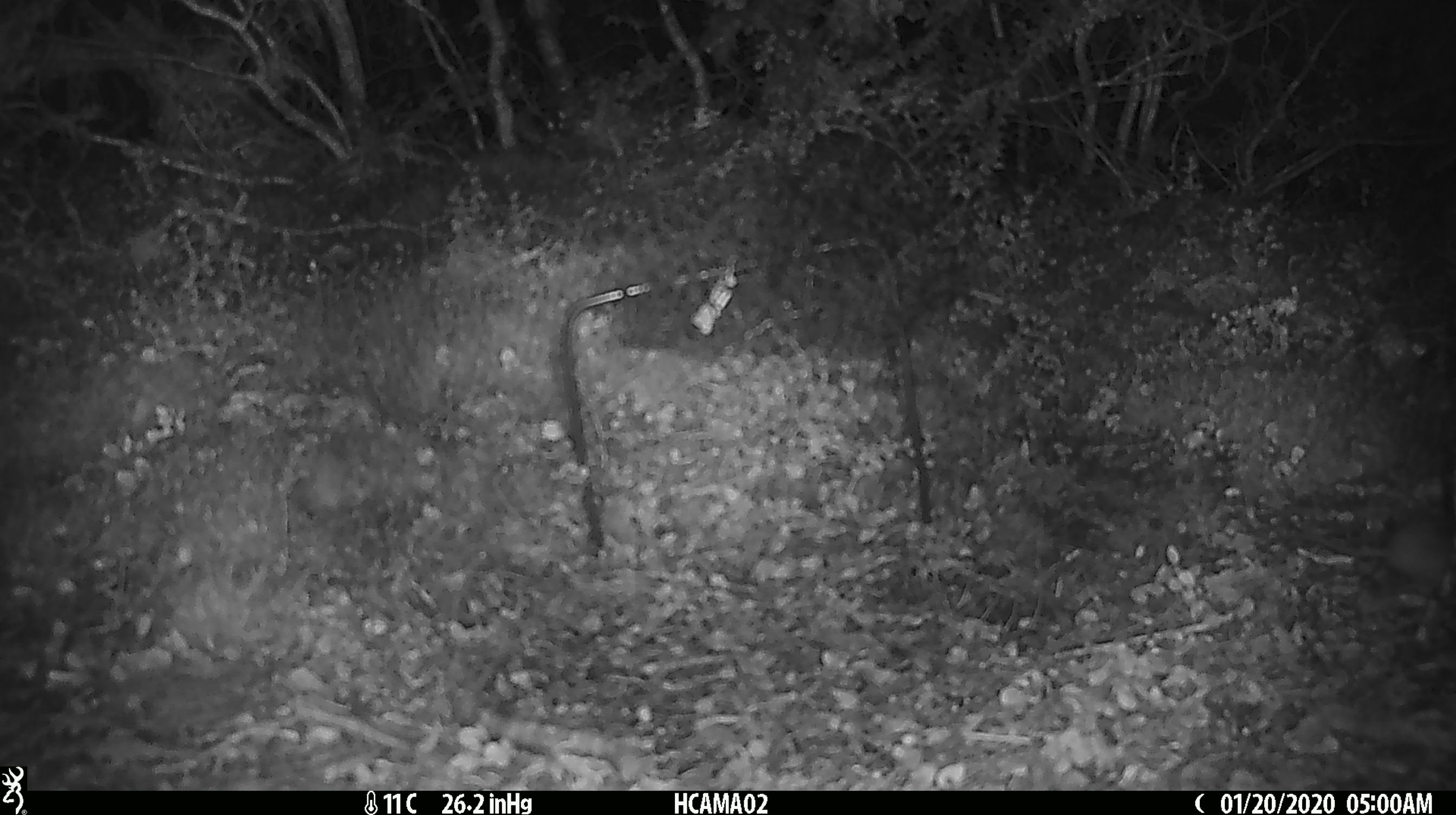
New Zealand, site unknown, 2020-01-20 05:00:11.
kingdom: Animalia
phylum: Chordata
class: Mammalia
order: Rodentia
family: Muridae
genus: Mus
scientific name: Mus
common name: mouse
Mouse (Mus).